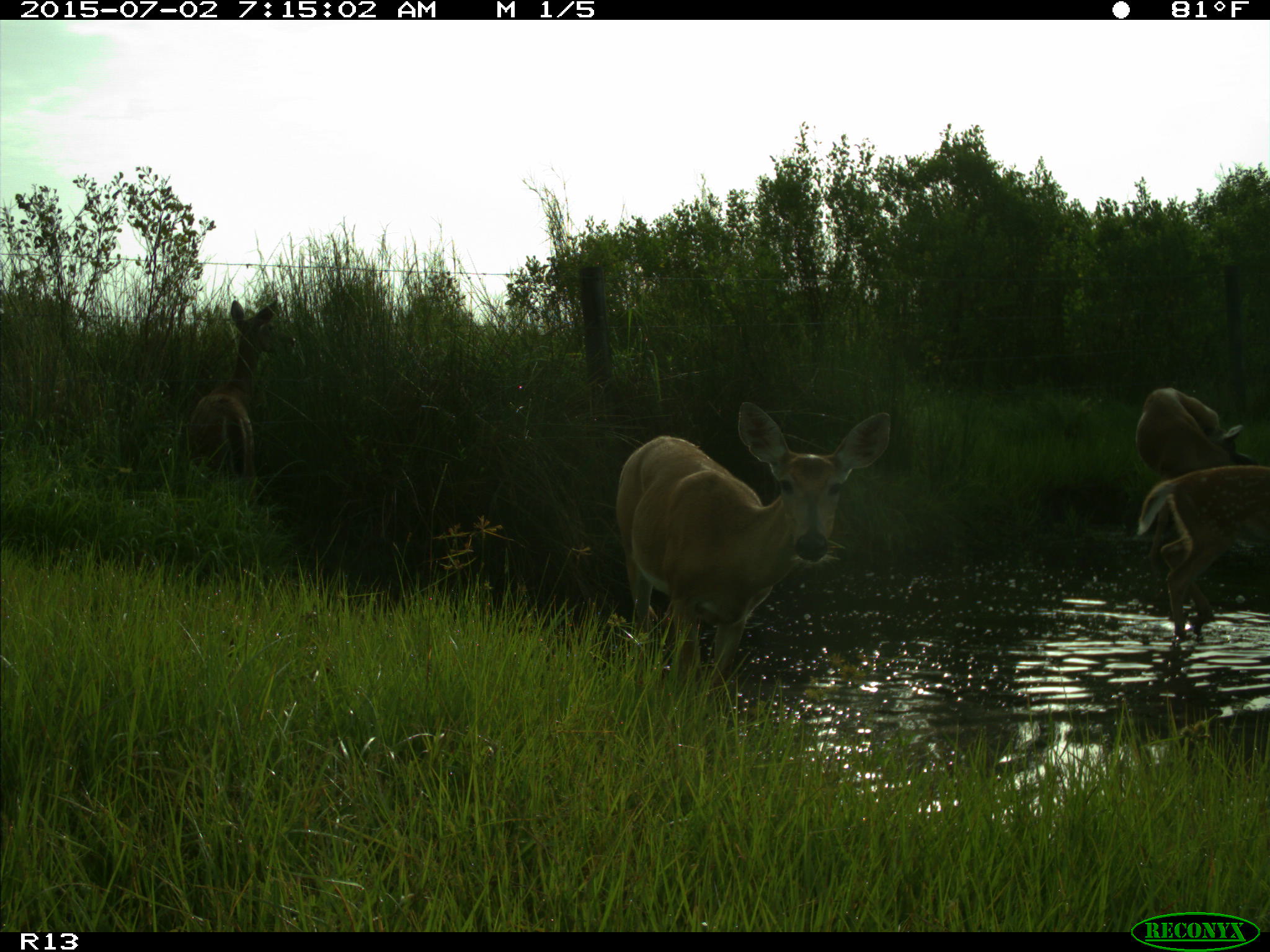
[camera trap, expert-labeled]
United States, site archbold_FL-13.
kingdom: Animalia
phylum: Chordata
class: Mammalia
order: Artiodactyla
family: Cervidae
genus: Odocoileus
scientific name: Odocoileus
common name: deer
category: unidentified deer